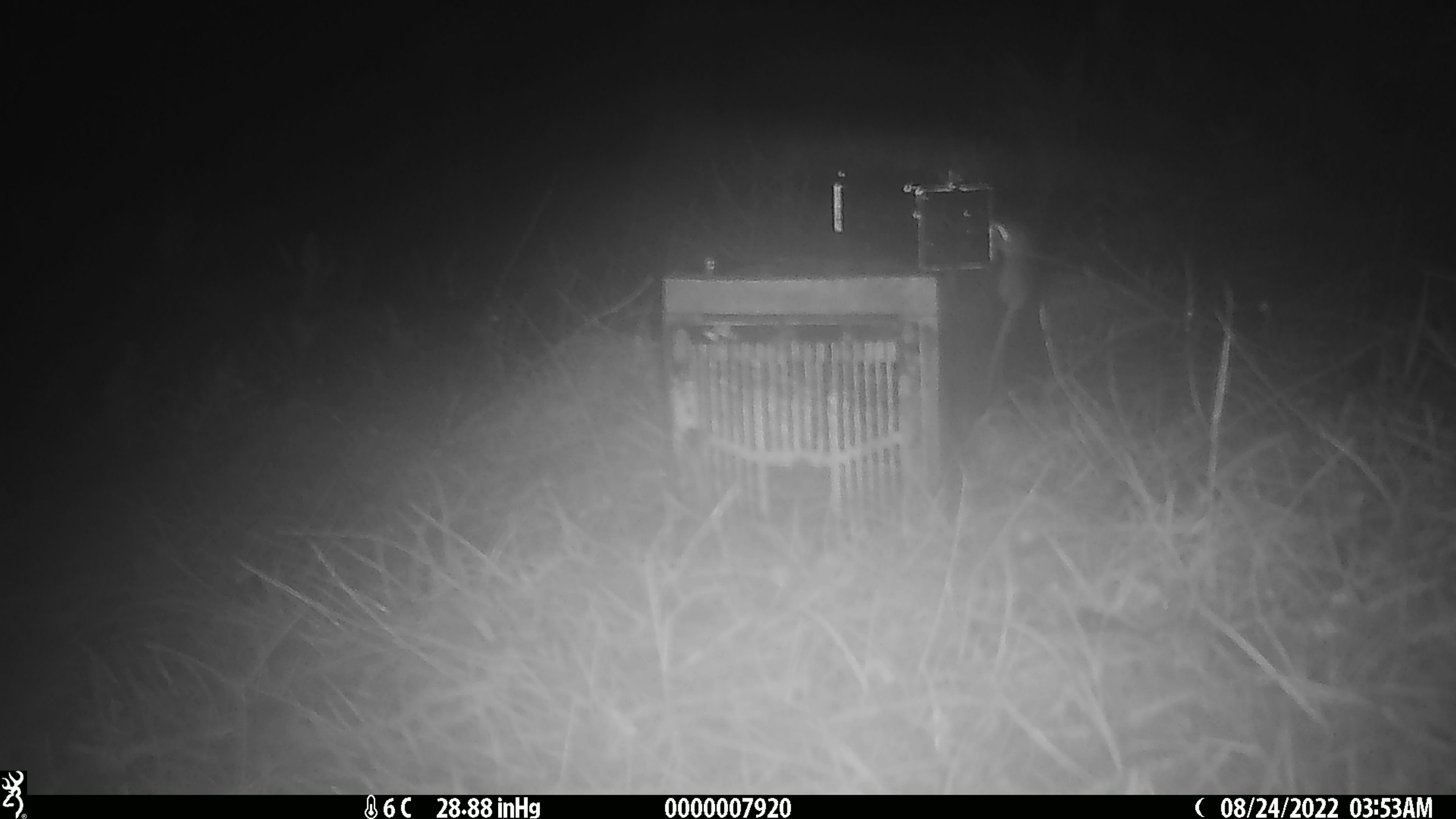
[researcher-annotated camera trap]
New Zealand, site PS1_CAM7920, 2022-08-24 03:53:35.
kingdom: Animalia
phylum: Chordata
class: Mammalia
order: Rodentia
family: Muridae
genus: Mus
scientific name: Mus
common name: mouse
Mouse (Mus).